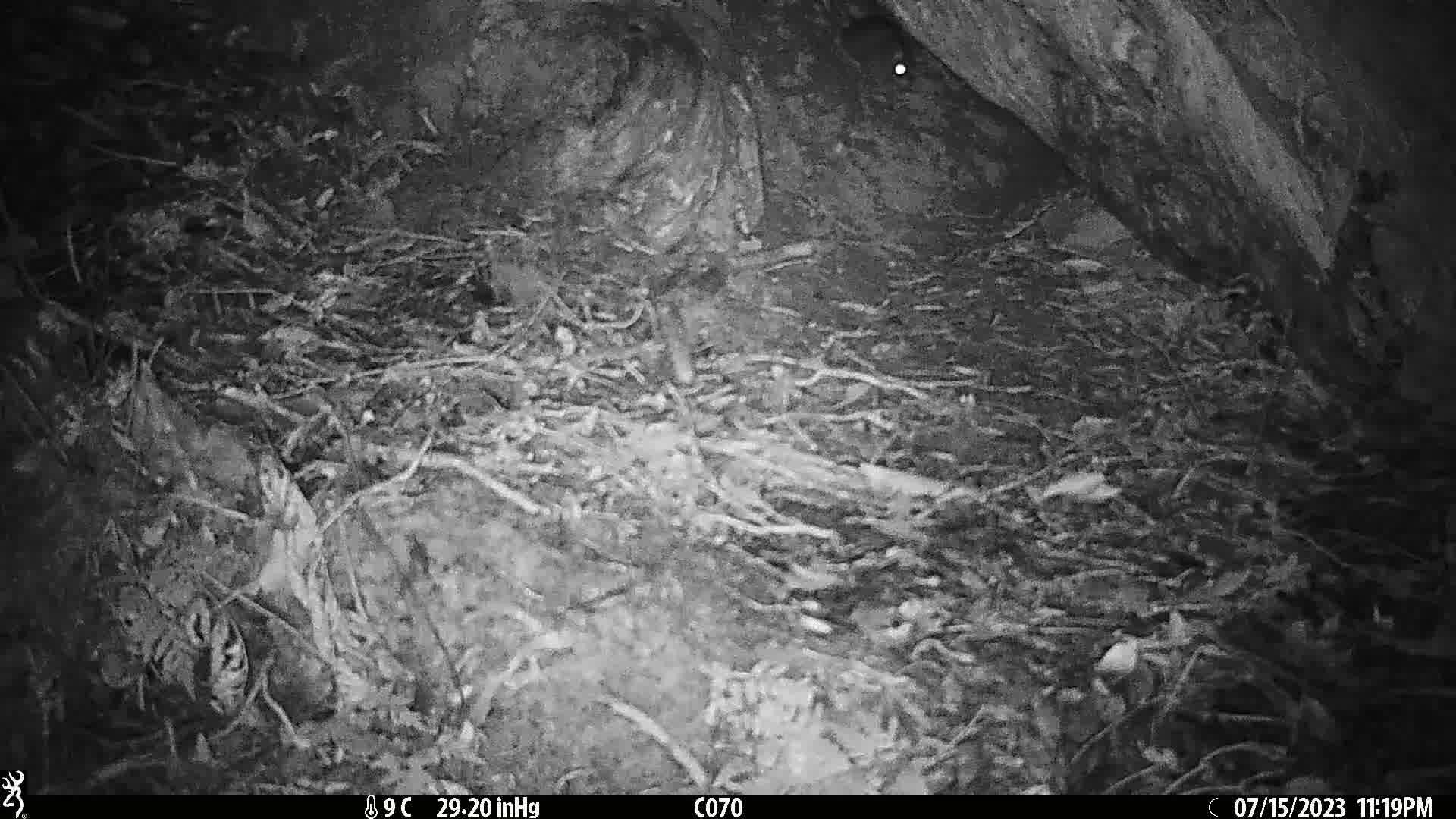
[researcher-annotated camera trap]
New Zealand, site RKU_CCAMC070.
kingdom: Animalia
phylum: Chordata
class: Mammalia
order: Rodentia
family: Muridae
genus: Rattus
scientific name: Rattus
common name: rat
Rat (Rattus).